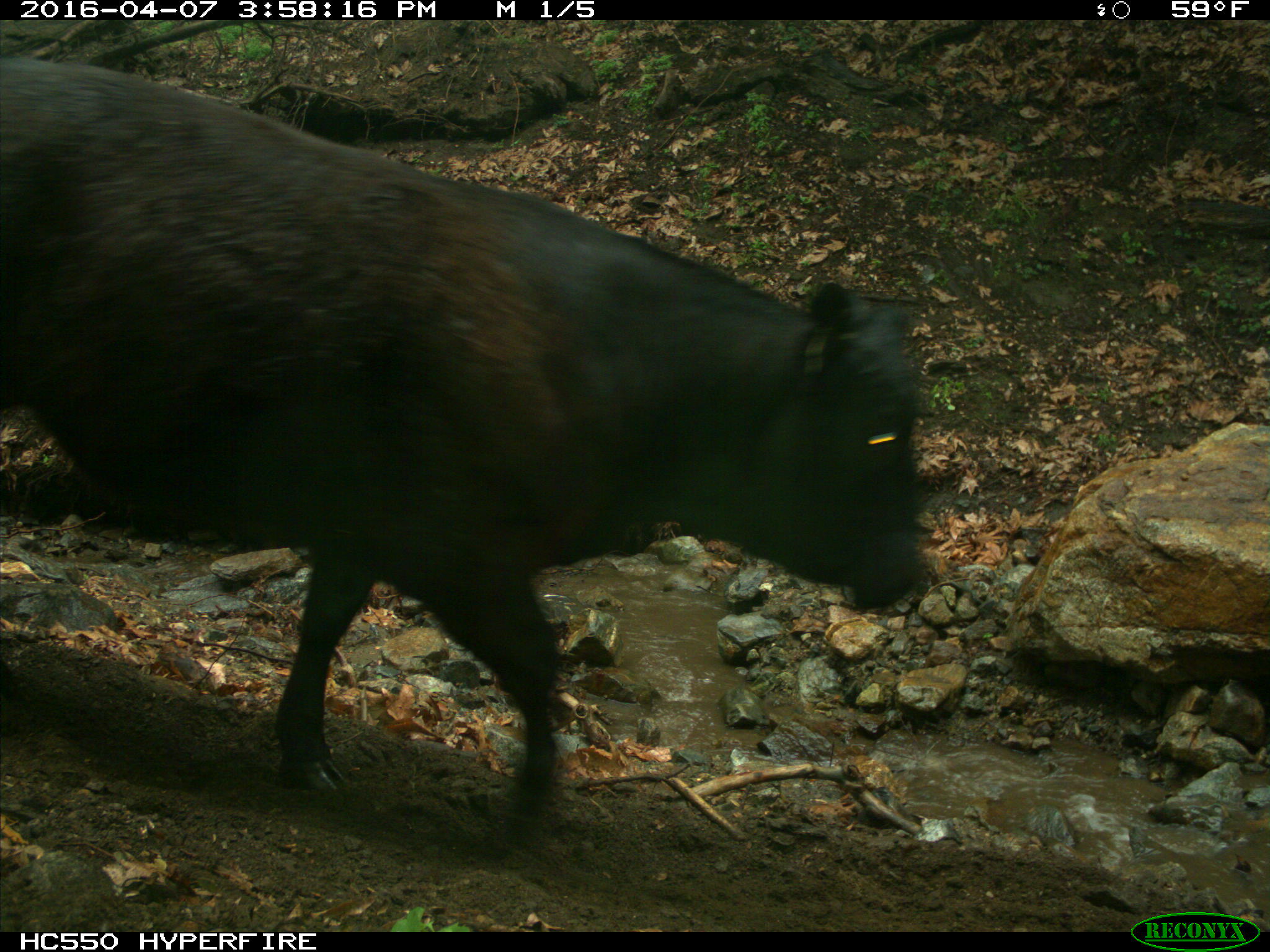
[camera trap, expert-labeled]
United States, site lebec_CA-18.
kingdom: Animalia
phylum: Chordata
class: Mammalia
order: Artiodactyla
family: Bovidae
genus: Bos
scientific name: Bos taurus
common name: domestic cow